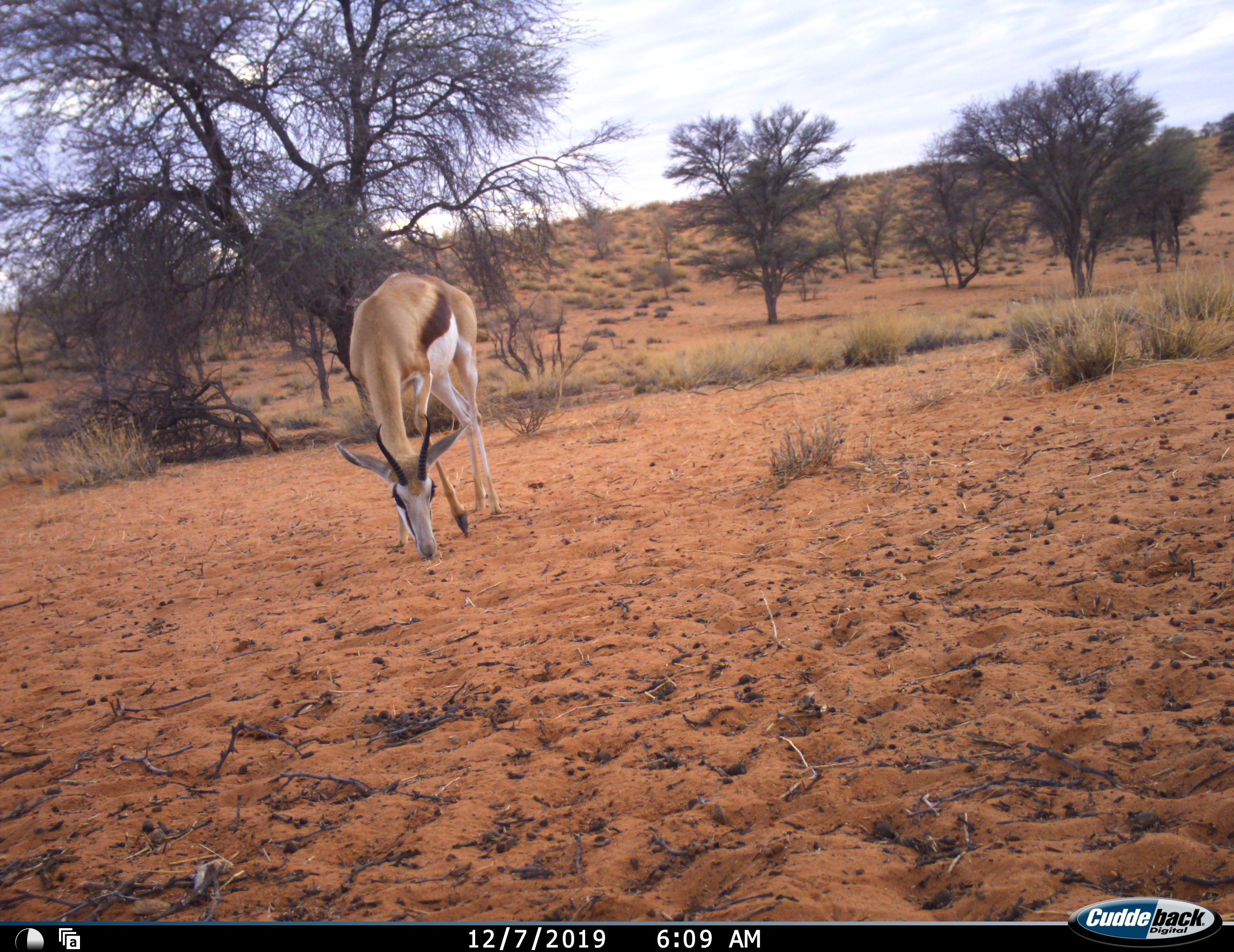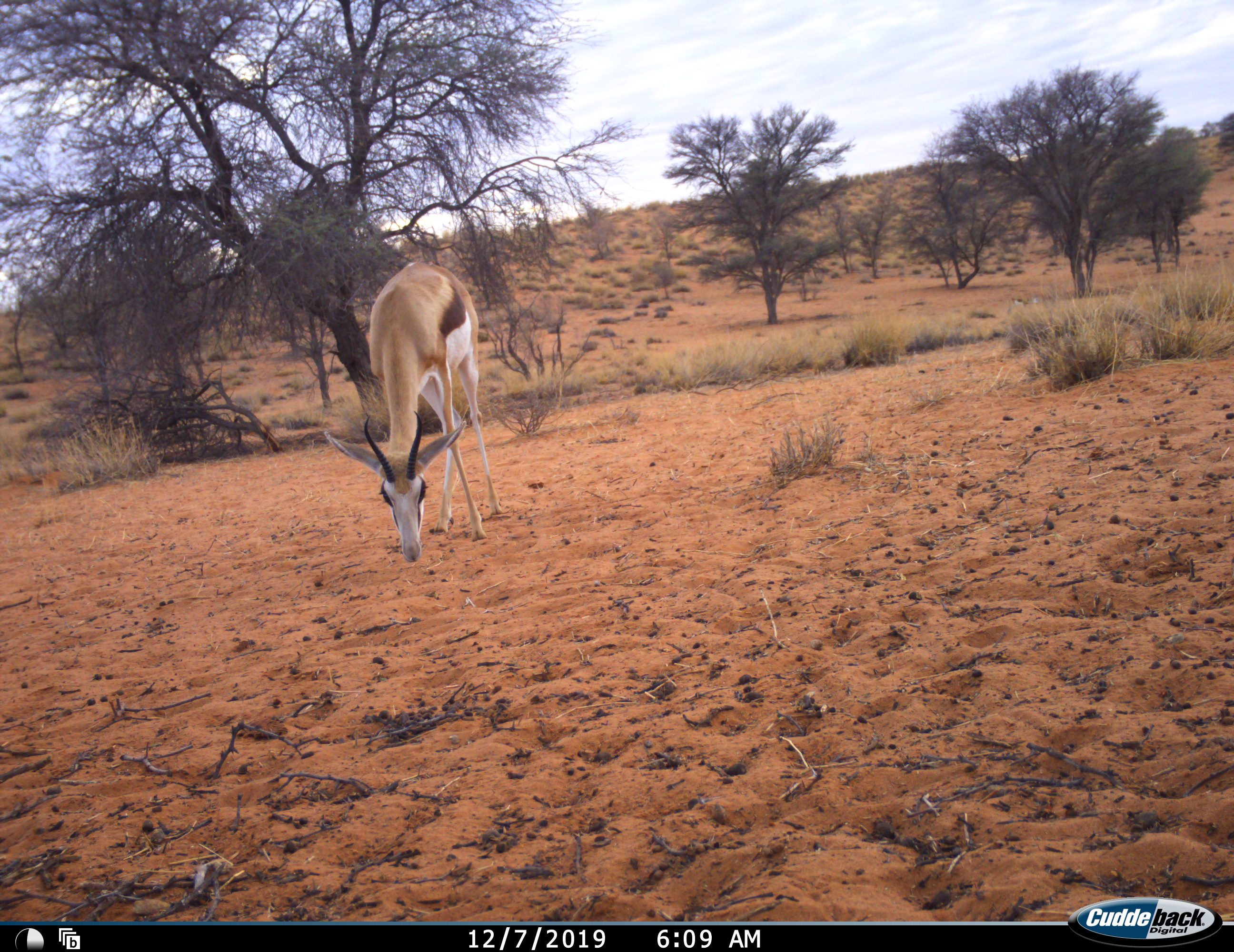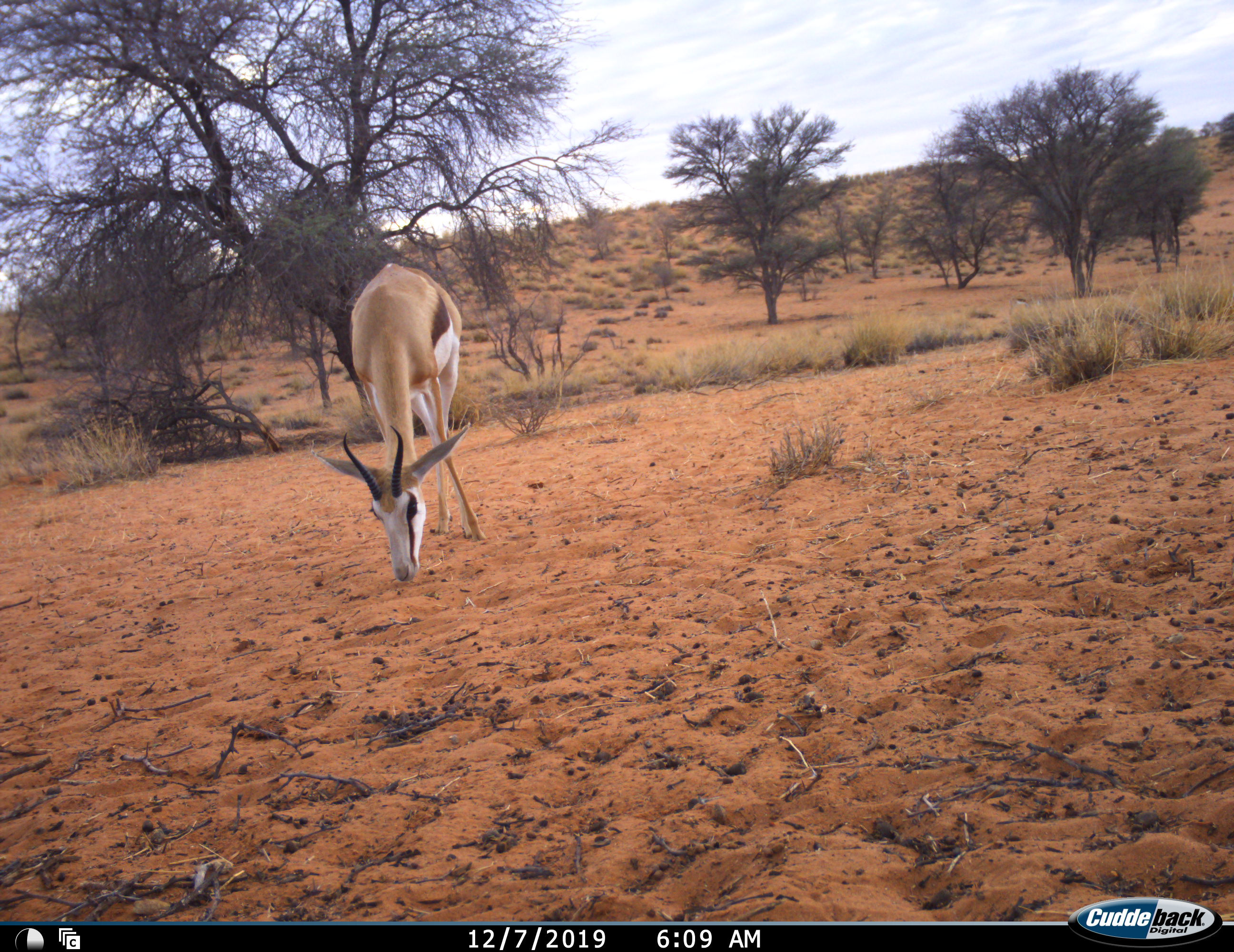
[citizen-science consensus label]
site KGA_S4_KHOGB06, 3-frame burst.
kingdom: Animalia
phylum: Chordata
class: Mammalia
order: Artiodactyla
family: Bovidae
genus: Antidorcas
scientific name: Antidorcas marsupialis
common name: springbok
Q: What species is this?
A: Springbok (Antidorcas marsupialis).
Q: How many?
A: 1.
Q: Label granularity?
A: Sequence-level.